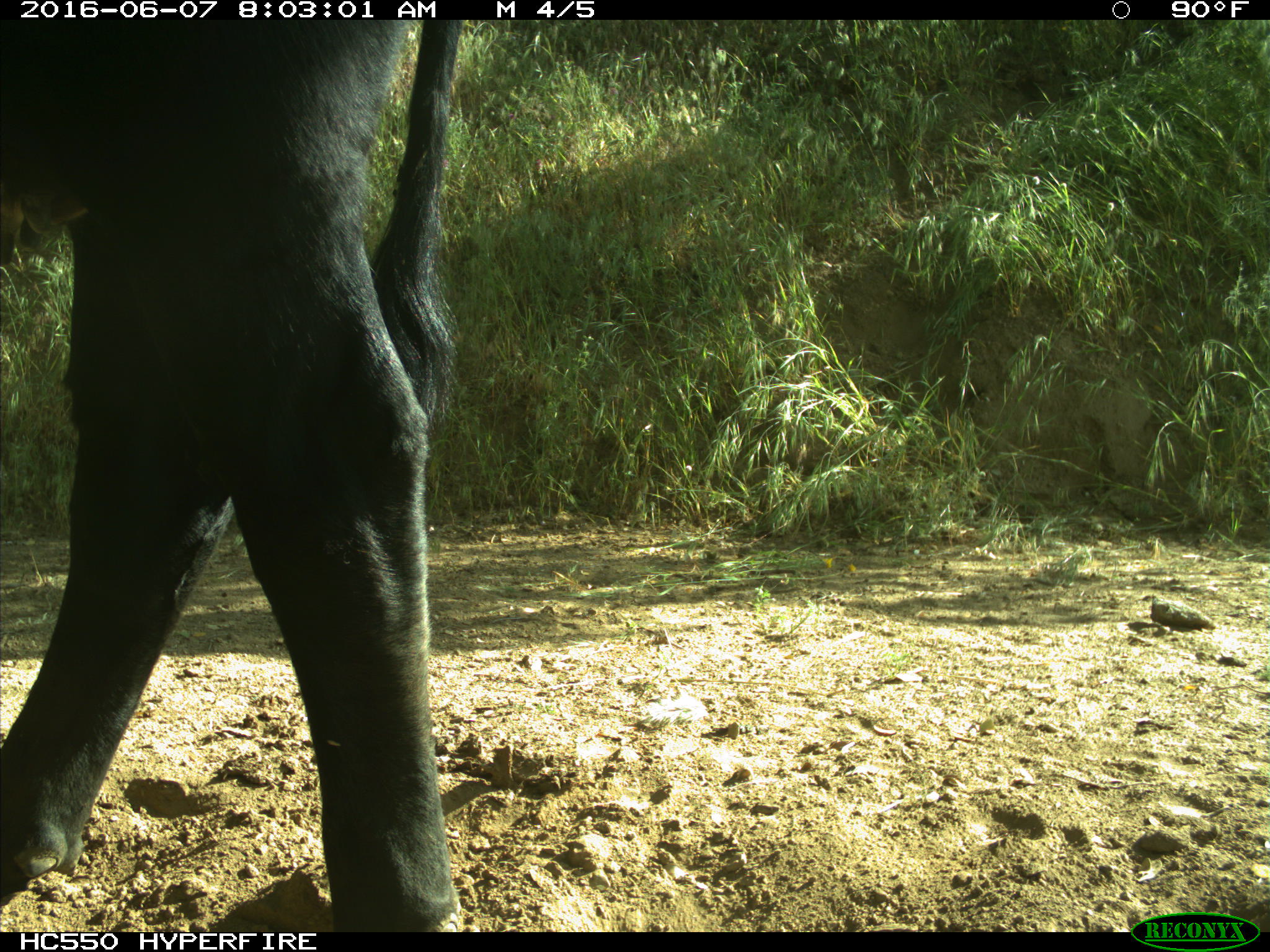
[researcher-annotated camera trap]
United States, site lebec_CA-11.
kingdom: Animalia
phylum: Chordata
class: Mammalia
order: Artiodactyla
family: Bovidae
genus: Bos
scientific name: Bos taurus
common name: domestic cow